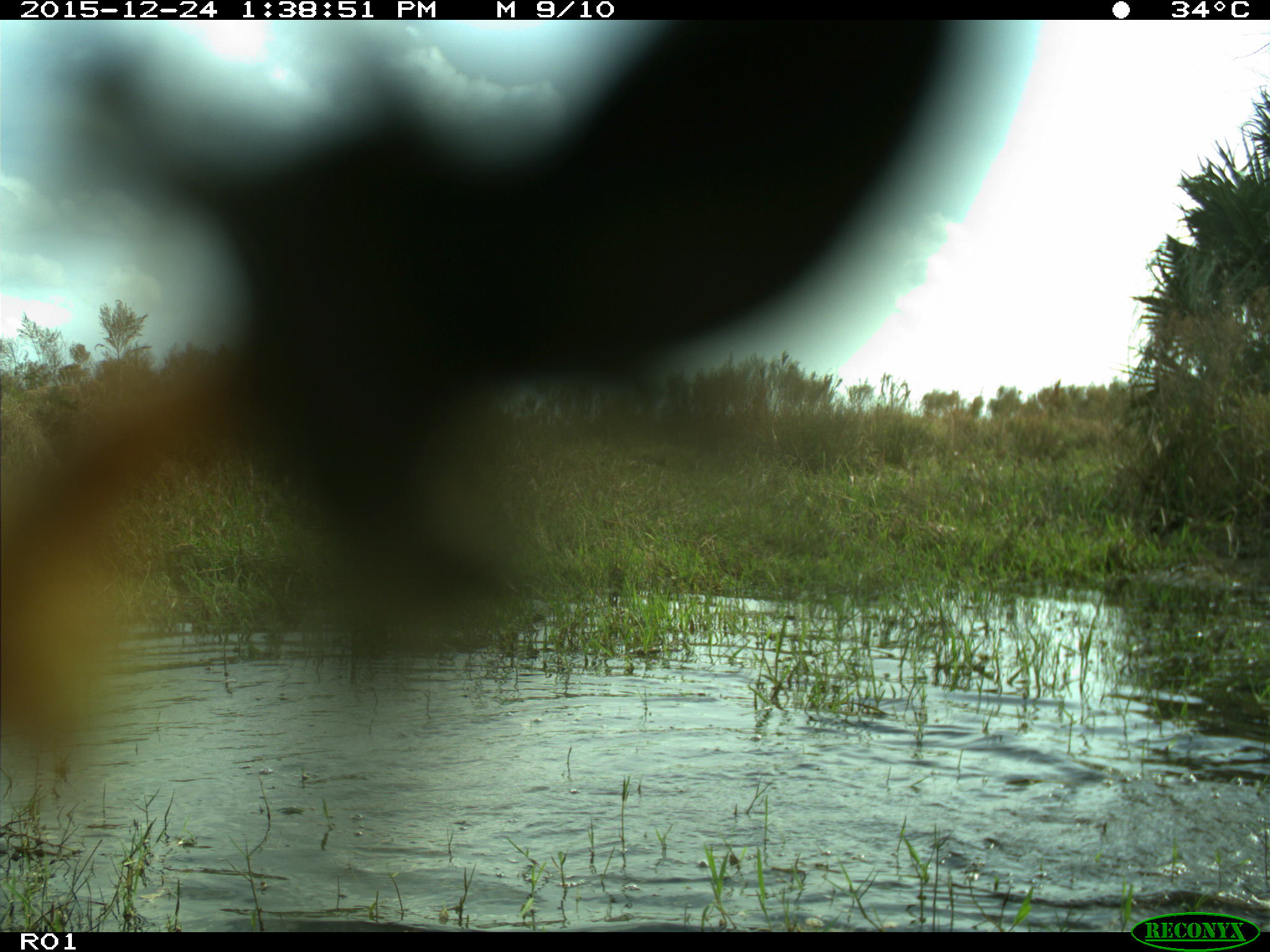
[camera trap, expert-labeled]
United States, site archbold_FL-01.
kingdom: Animalia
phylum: Chordata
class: Mammalia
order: Artiodactyla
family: Bovidae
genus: Bos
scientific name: Bos taurus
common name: domestic cow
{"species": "Bos taurus (domestic cow)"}